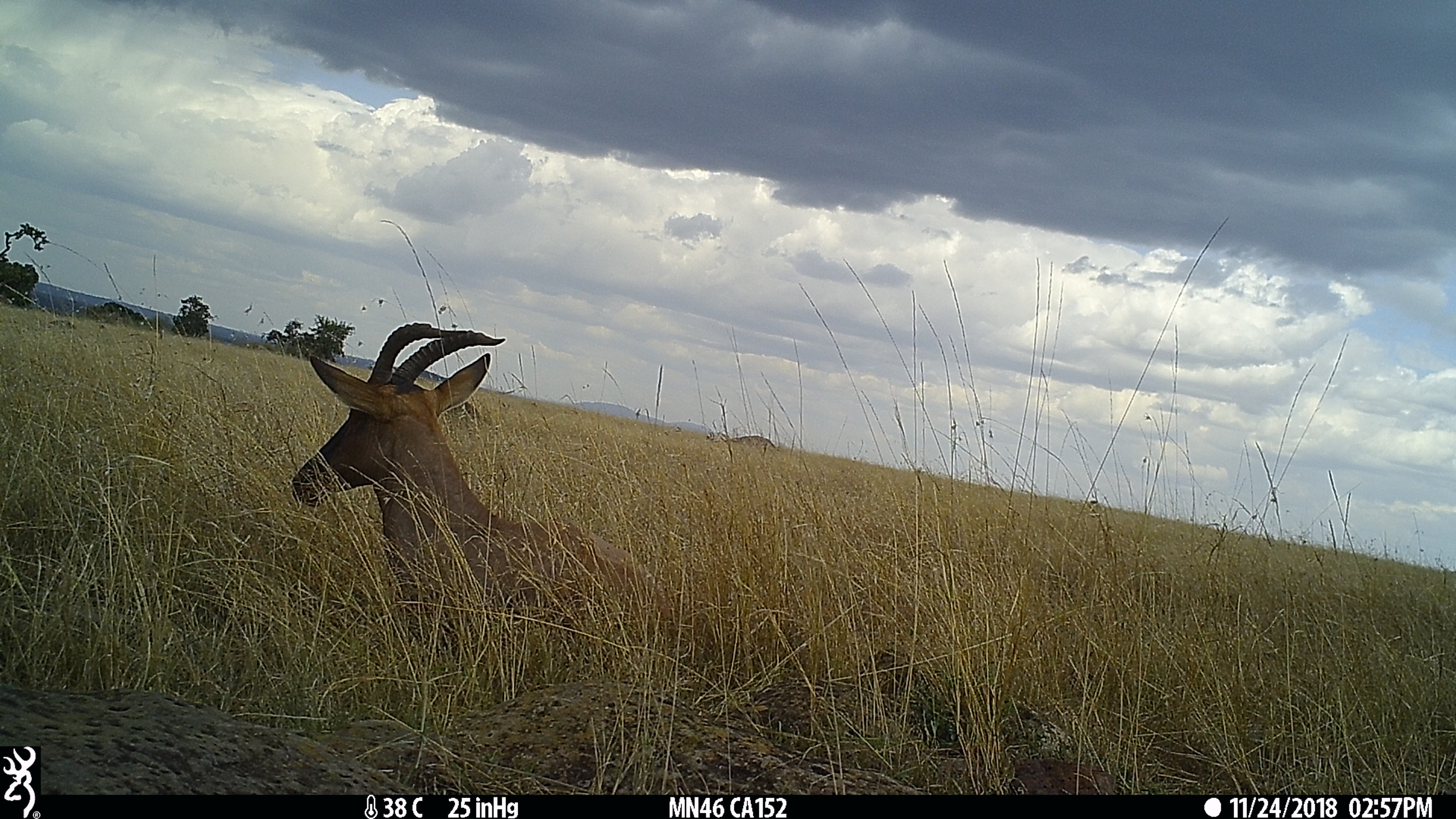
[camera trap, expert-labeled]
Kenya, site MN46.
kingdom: Animalia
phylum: Chordata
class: Mammalia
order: Artiodactyla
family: Bovidae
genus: Damaliscus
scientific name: Damaliscus lunatus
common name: topi